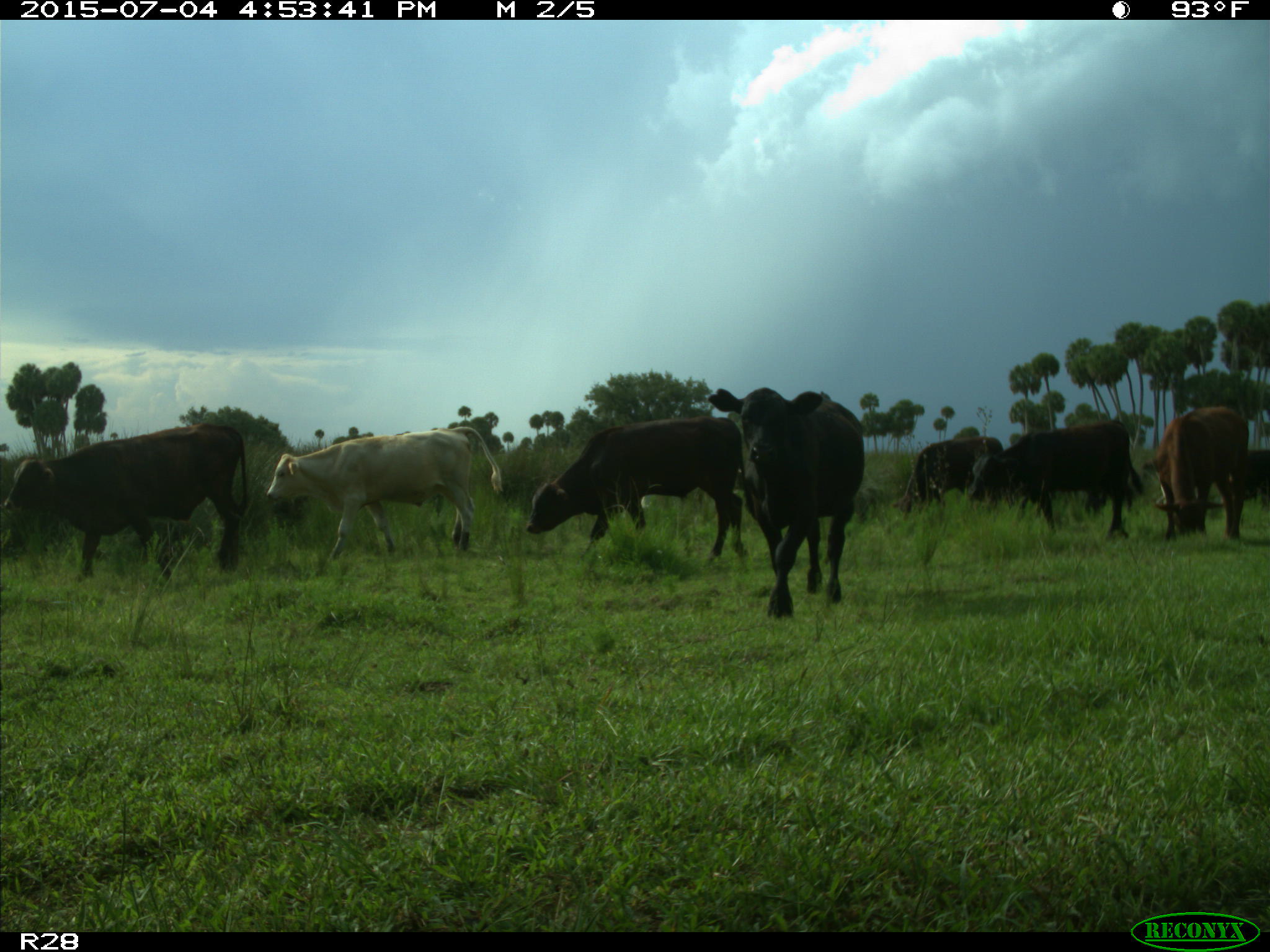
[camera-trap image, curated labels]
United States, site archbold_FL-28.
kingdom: Animalia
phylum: Chordata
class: Mammalia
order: Artiodactyla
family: Bovidae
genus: Bos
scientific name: Bos taurus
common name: domestic cow